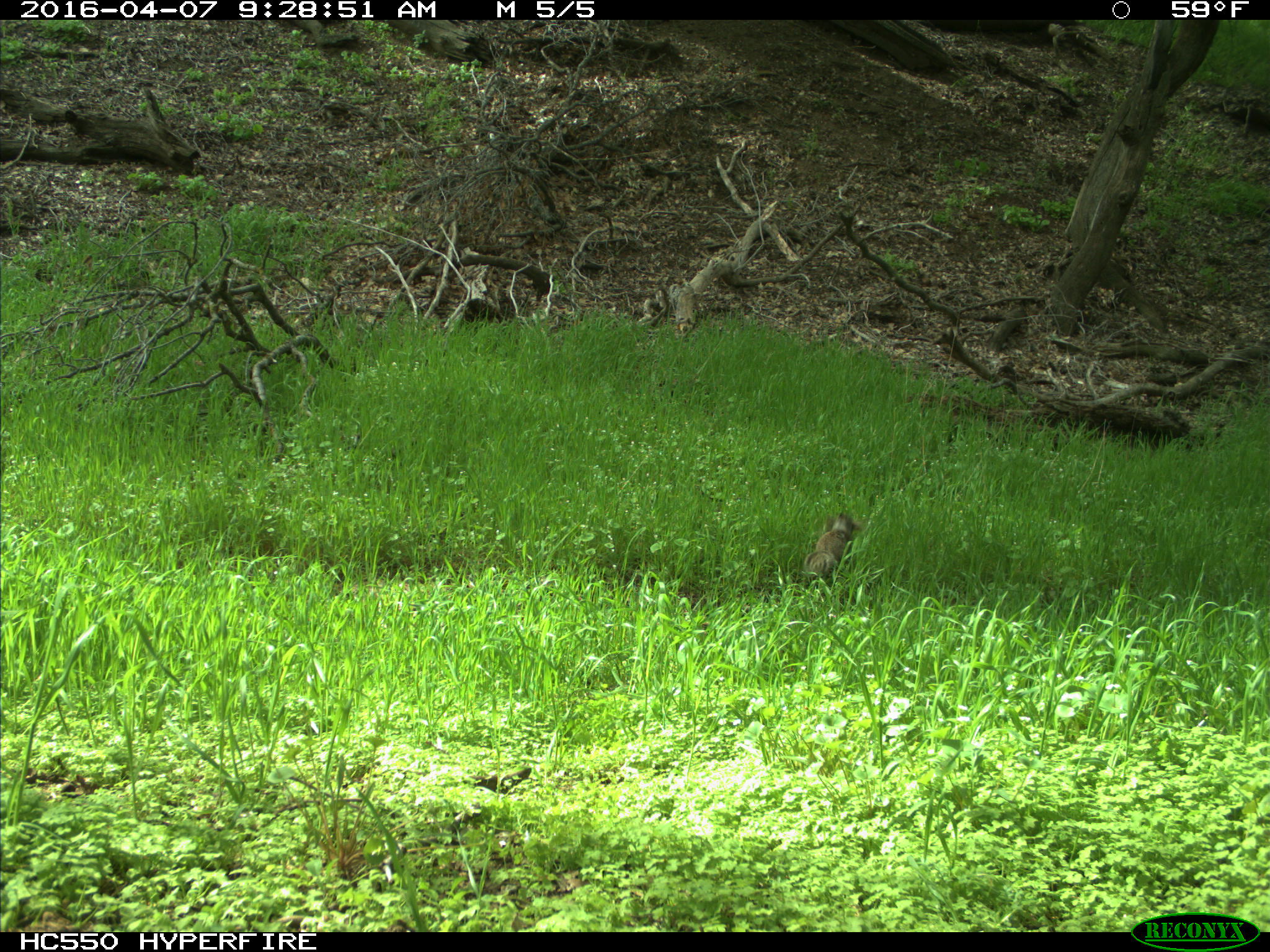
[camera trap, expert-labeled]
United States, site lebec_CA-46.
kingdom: Animalia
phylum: Chordata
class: Mammalia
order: Rodentia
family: Sciuridae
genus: Otospermophilus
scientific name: Otospermophilus beecheyi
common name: california ground squirrel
Otospermophilus beecheyi (california ground squirrel).